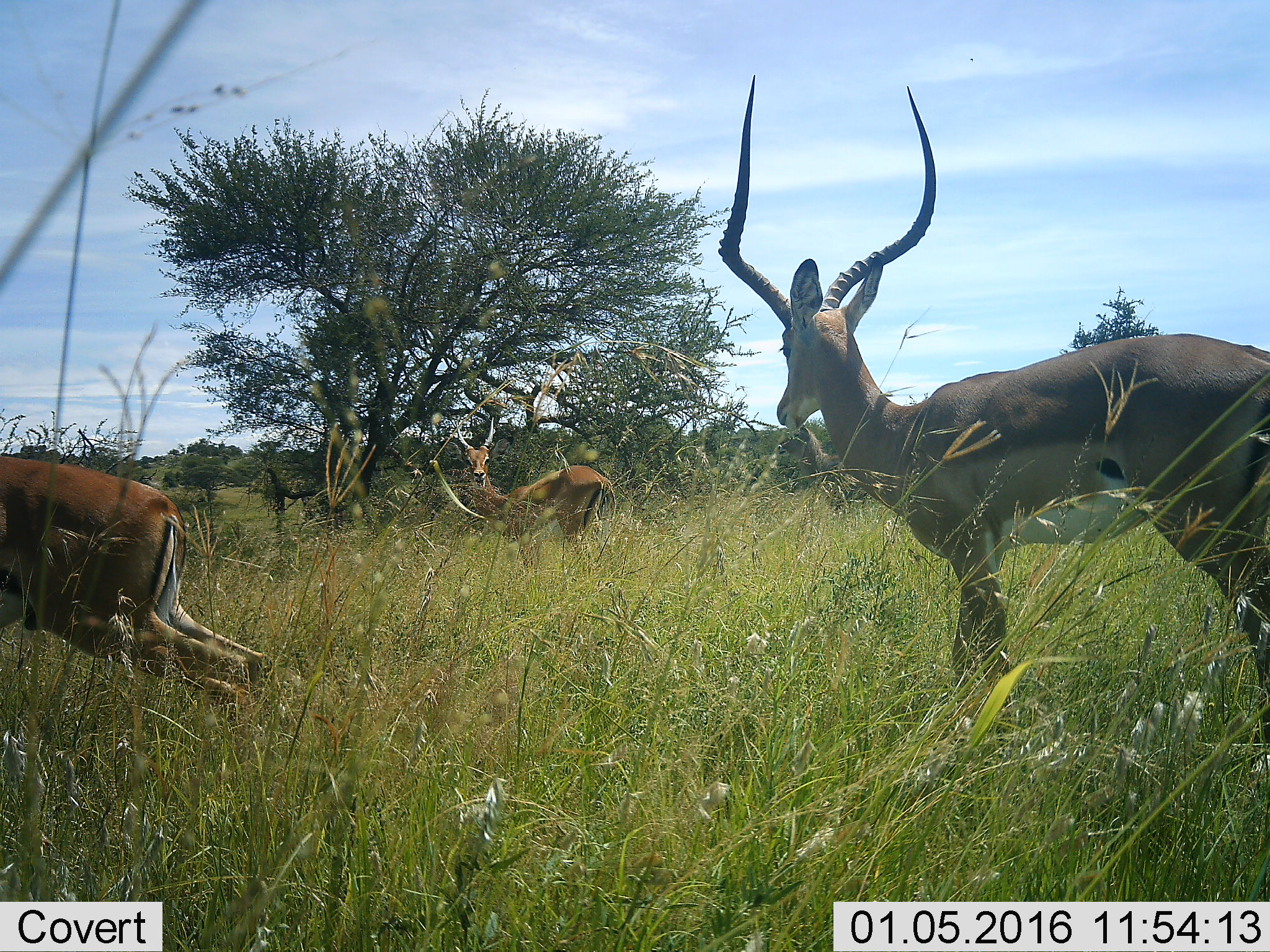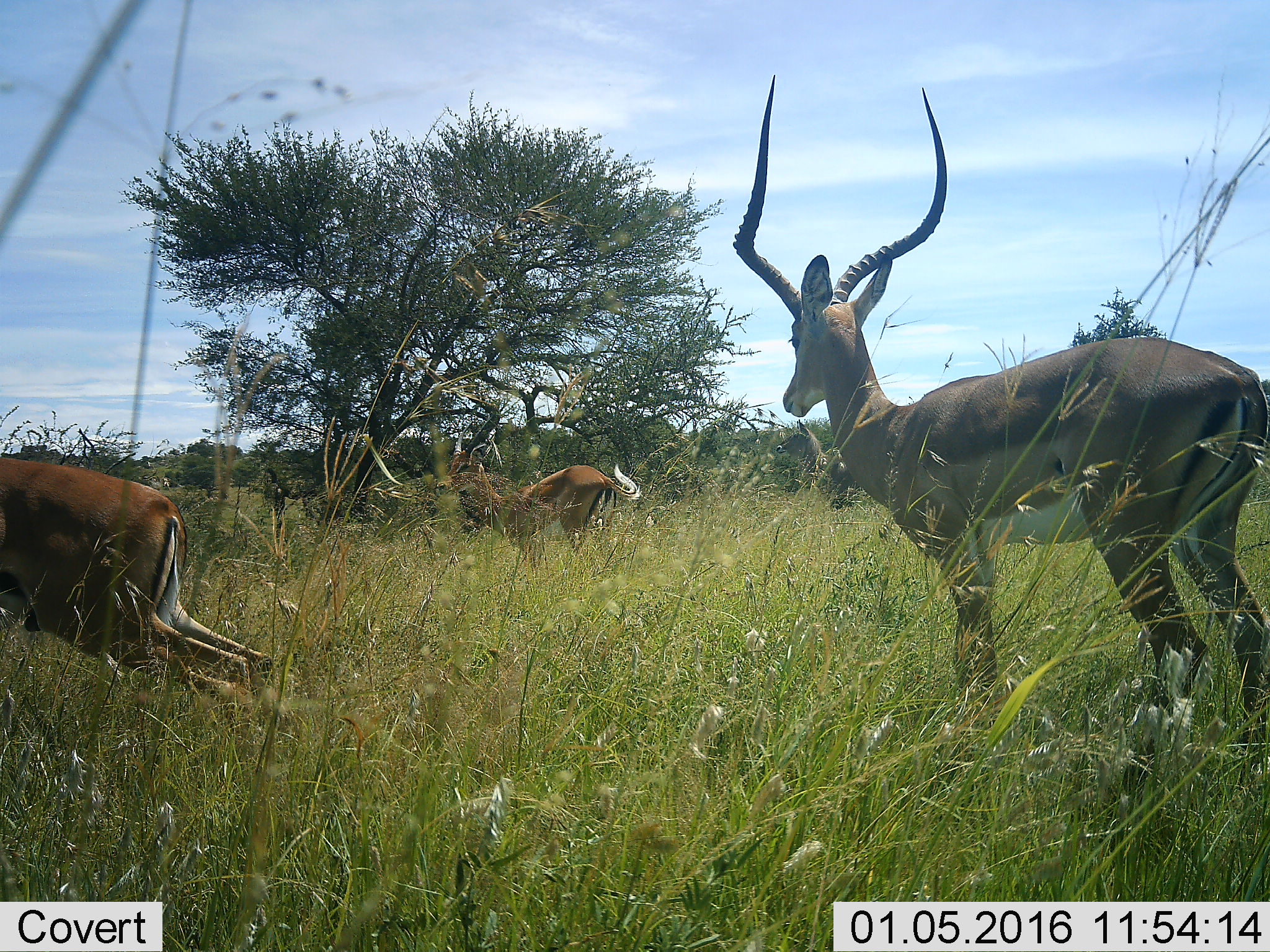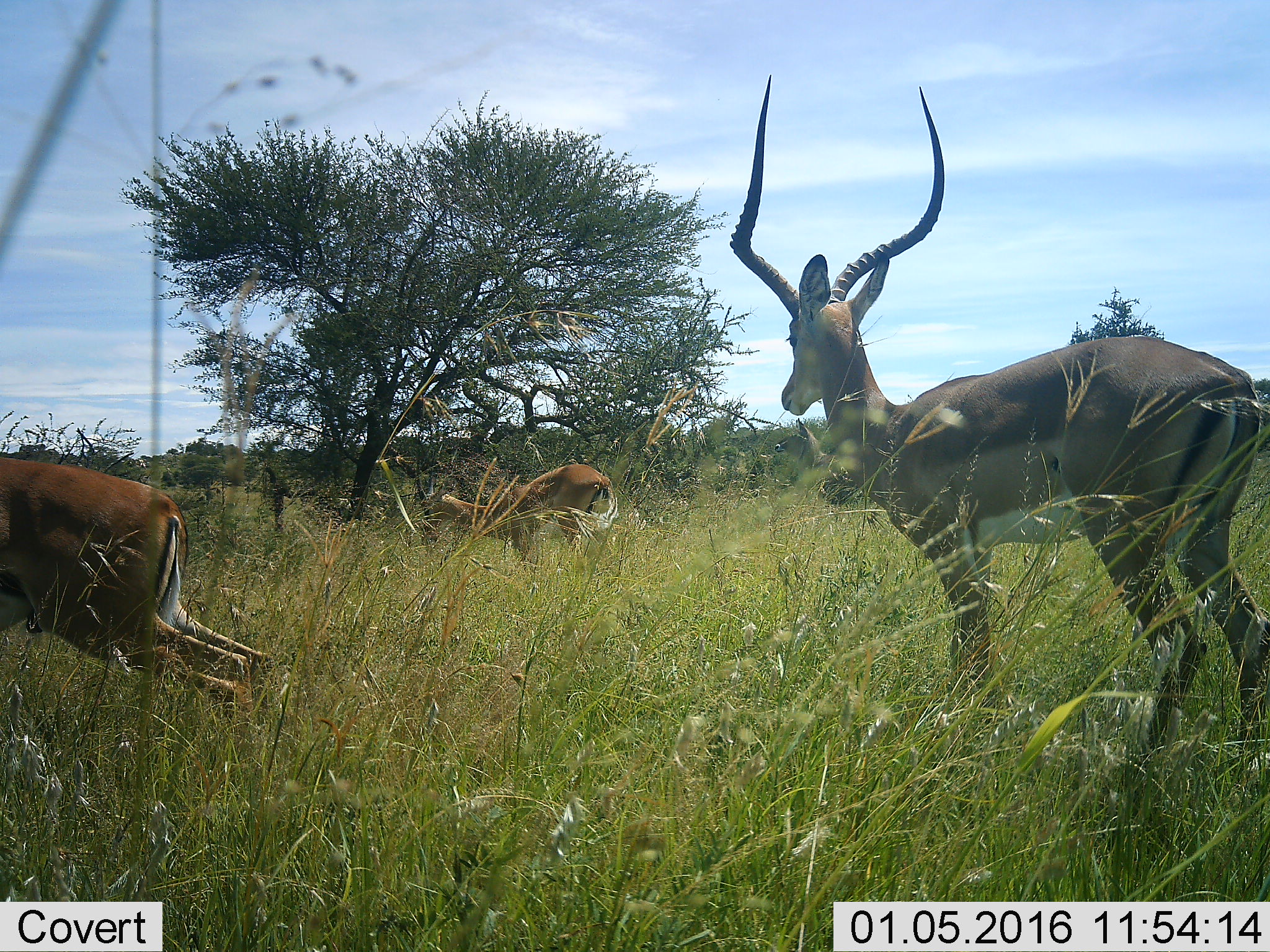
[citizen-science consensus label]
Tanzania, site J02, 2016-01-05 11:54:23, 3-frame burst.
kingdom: Animalia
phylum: Chordata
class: Mammalia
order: Artiodactyla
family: Bovidae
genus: Aepyceros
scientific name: Aepyceros melampus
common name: impala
Impala (Aepyceros melampus), count 3. Behavior (volunteer vote fractions): standing 100%, resting 0%, moving 0%, interacting 0%. Young present (vote fraction): 0%. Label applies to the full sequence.